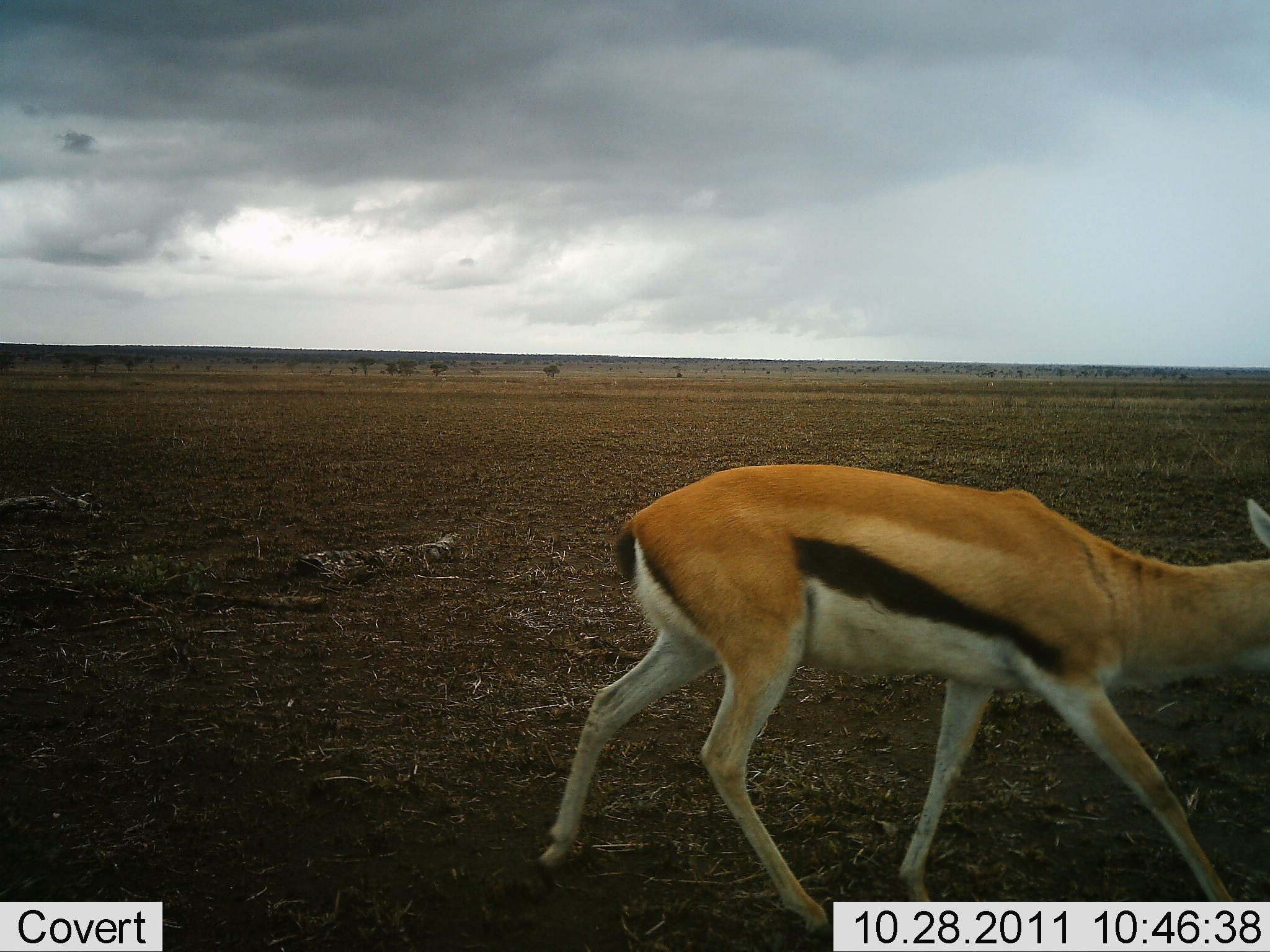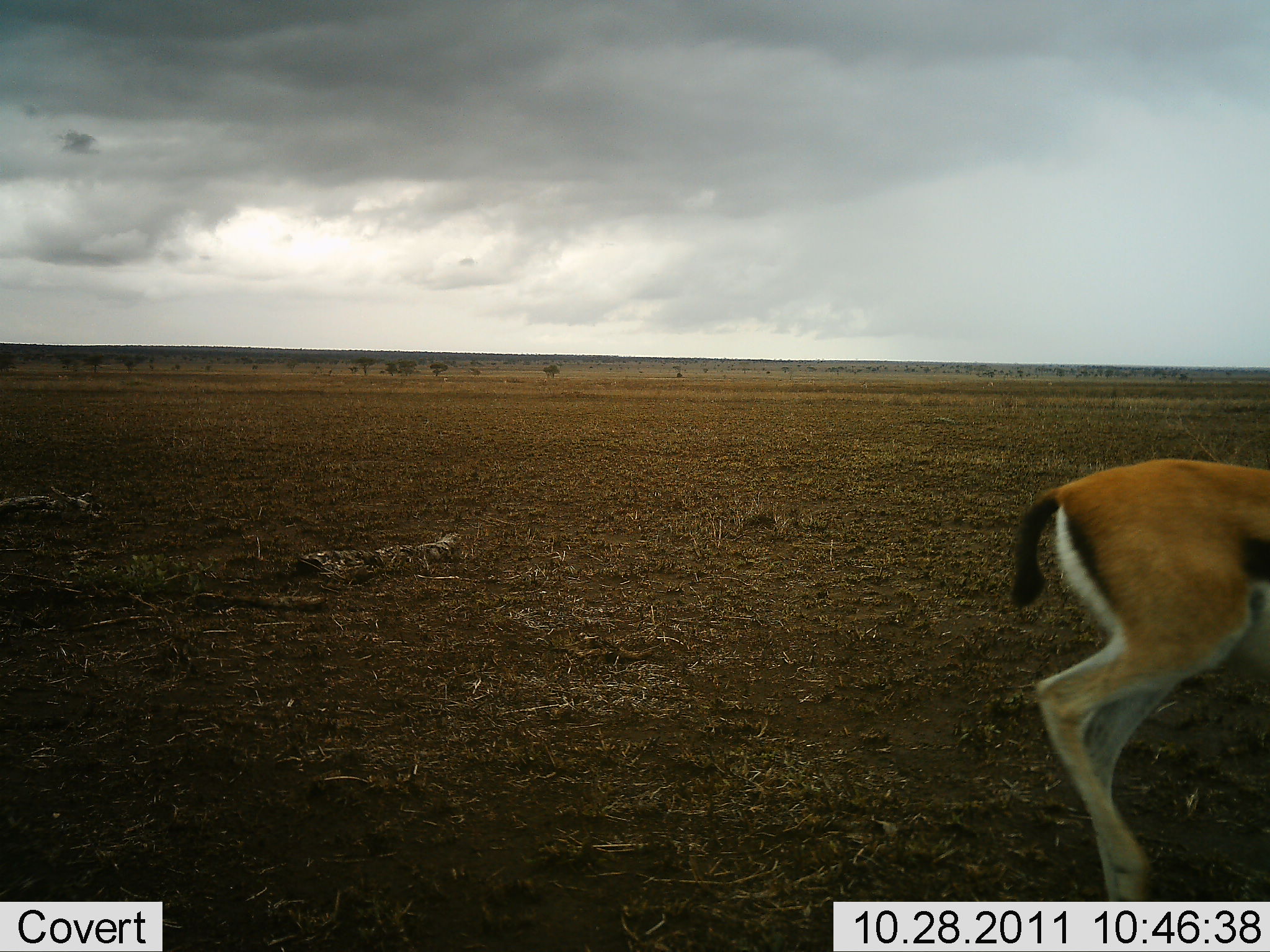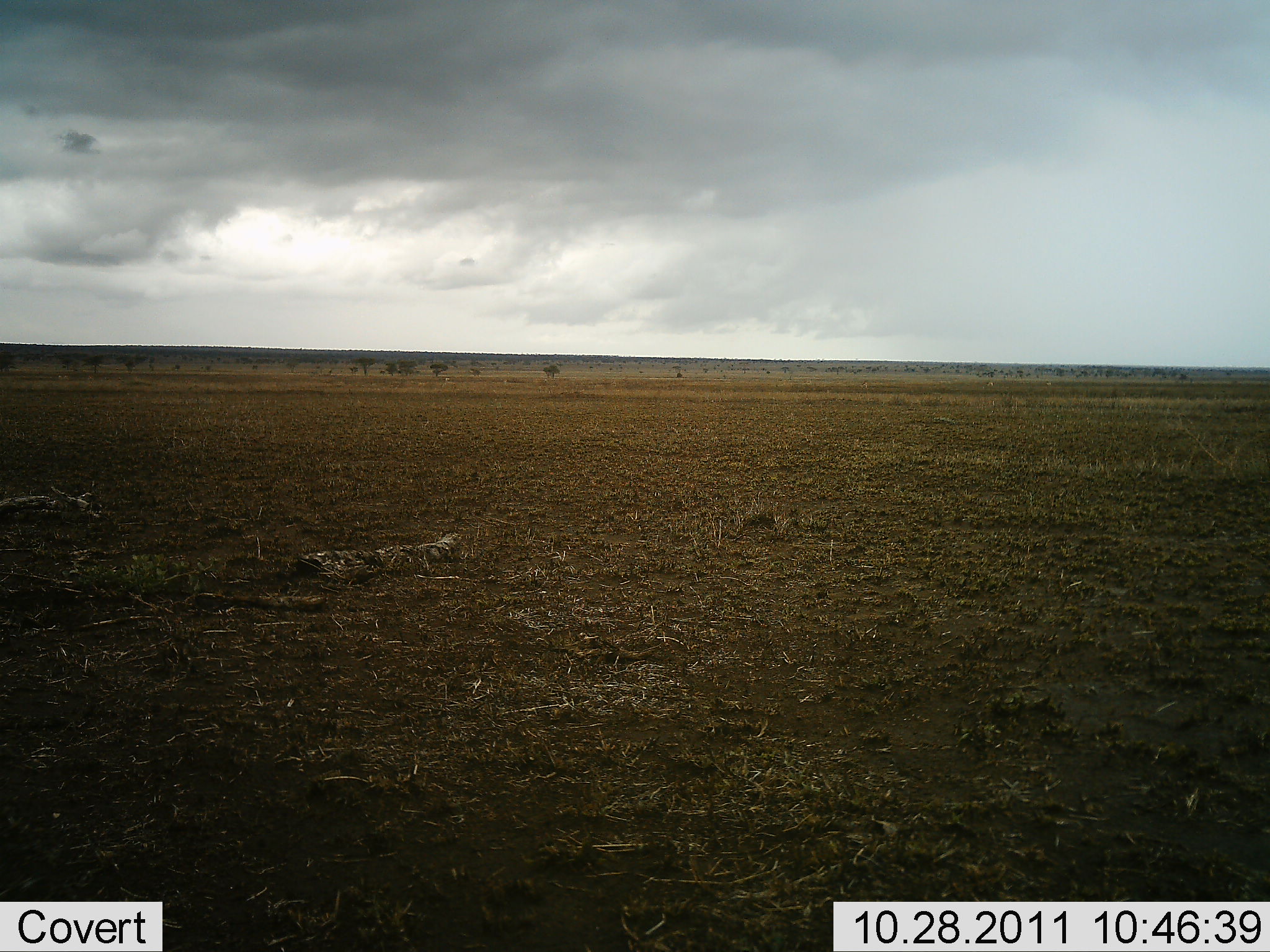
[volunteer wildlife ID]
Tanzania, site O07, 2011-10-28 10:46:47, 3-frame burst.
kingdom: Animalia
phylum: Chordata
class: Mammalia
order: Artiodactyla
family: Bovidae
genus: Eudorcas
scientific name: Eudorcas thomsonii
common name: thomson's gazelle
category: gazellethomsons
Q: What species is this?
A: Gazellethomsons (thomson's gazelle) (Eudorcas thomsonii).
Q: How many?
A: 1.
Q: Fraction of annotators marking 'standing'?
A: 10%.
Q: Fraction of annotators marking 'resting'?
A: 0%.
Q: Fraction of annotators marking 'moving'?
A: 90%.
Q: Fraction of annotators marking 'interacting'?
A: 0%.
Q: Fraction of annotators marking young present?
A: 0%.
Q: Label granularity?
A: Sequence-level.